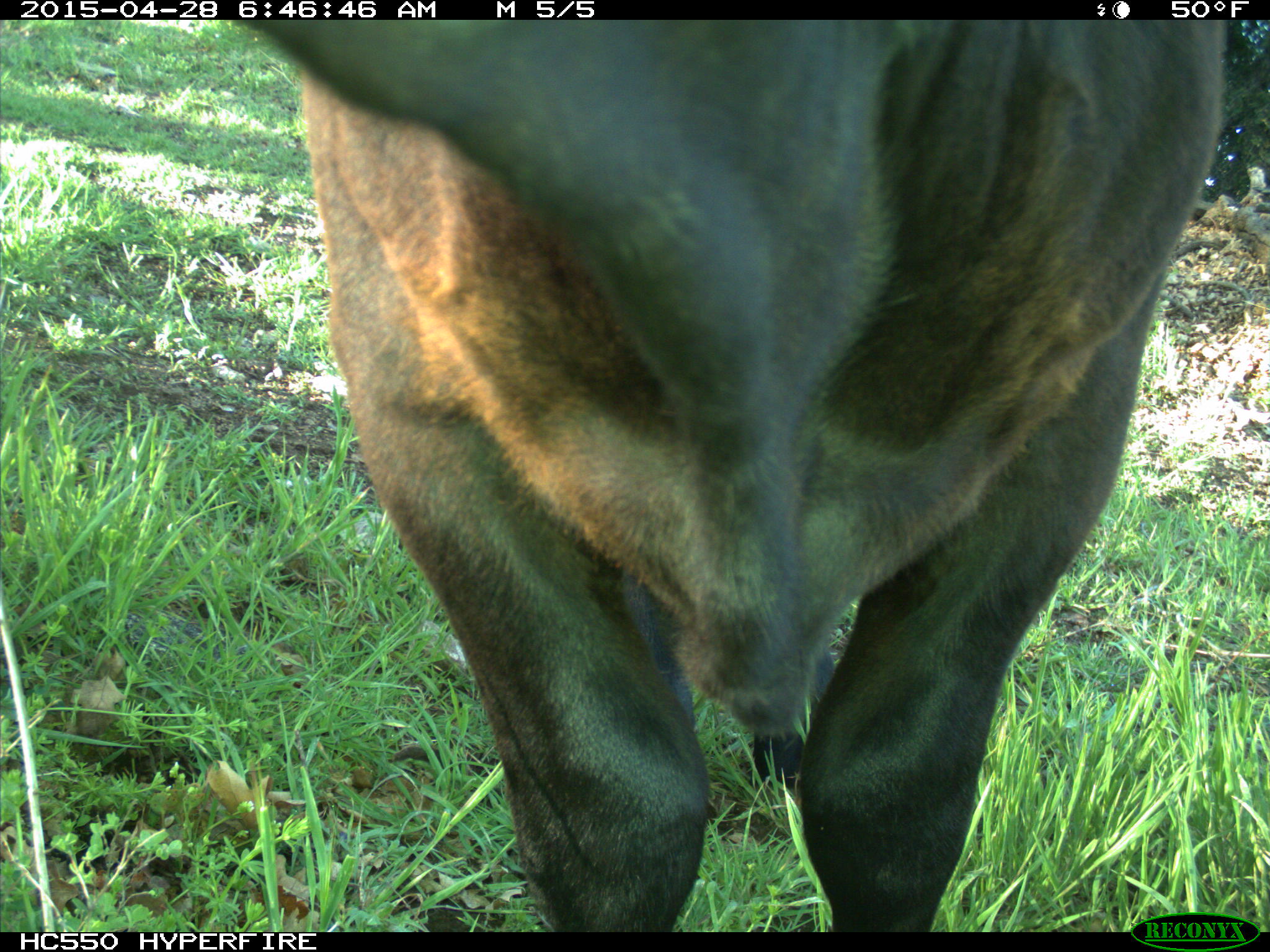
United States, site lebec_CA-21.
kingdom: Animalia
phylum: Chordata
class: Mammalia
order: Artiodactyla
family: Bovidae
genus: Bos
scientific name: Bos taurus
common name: domestic cow